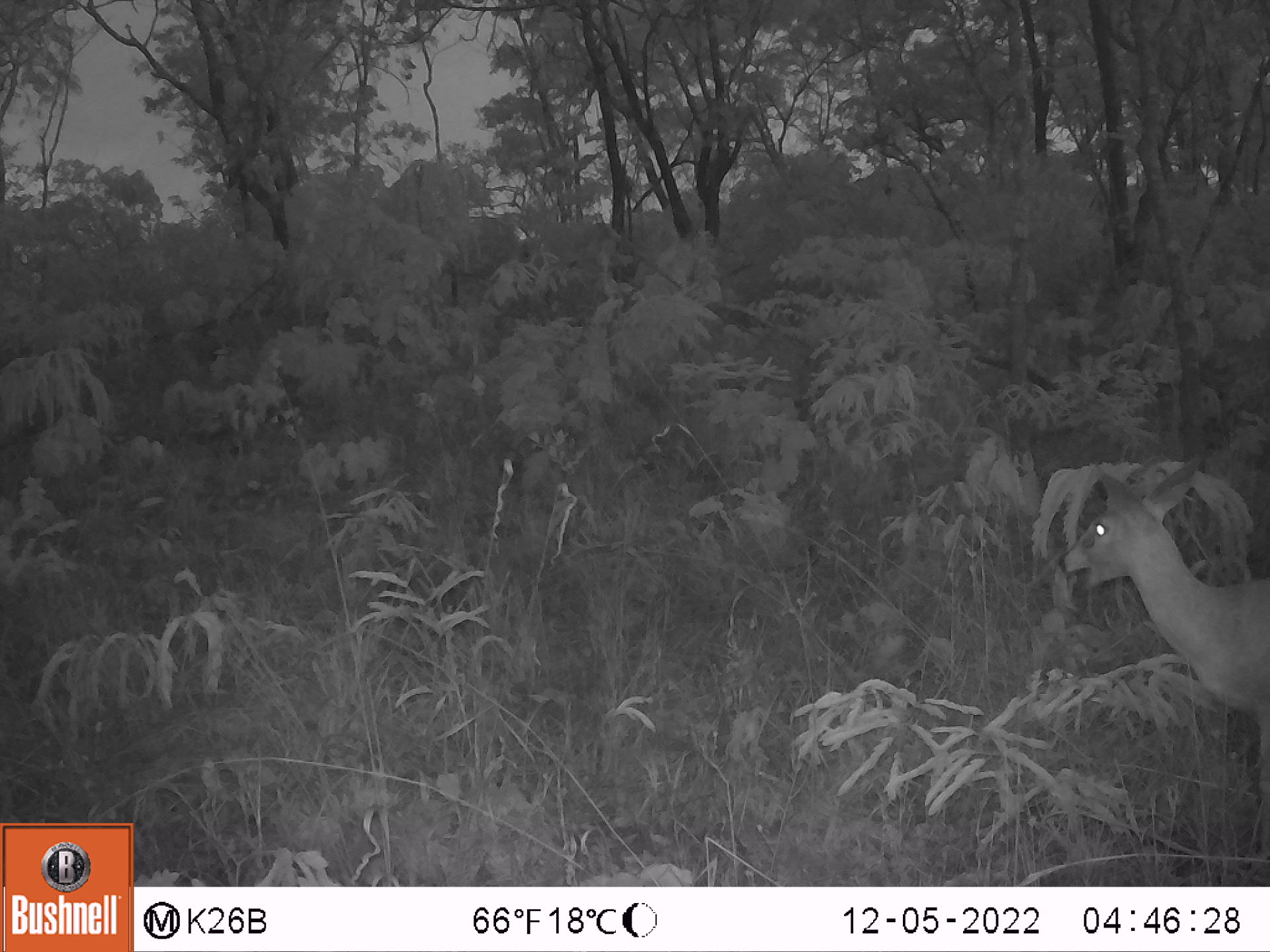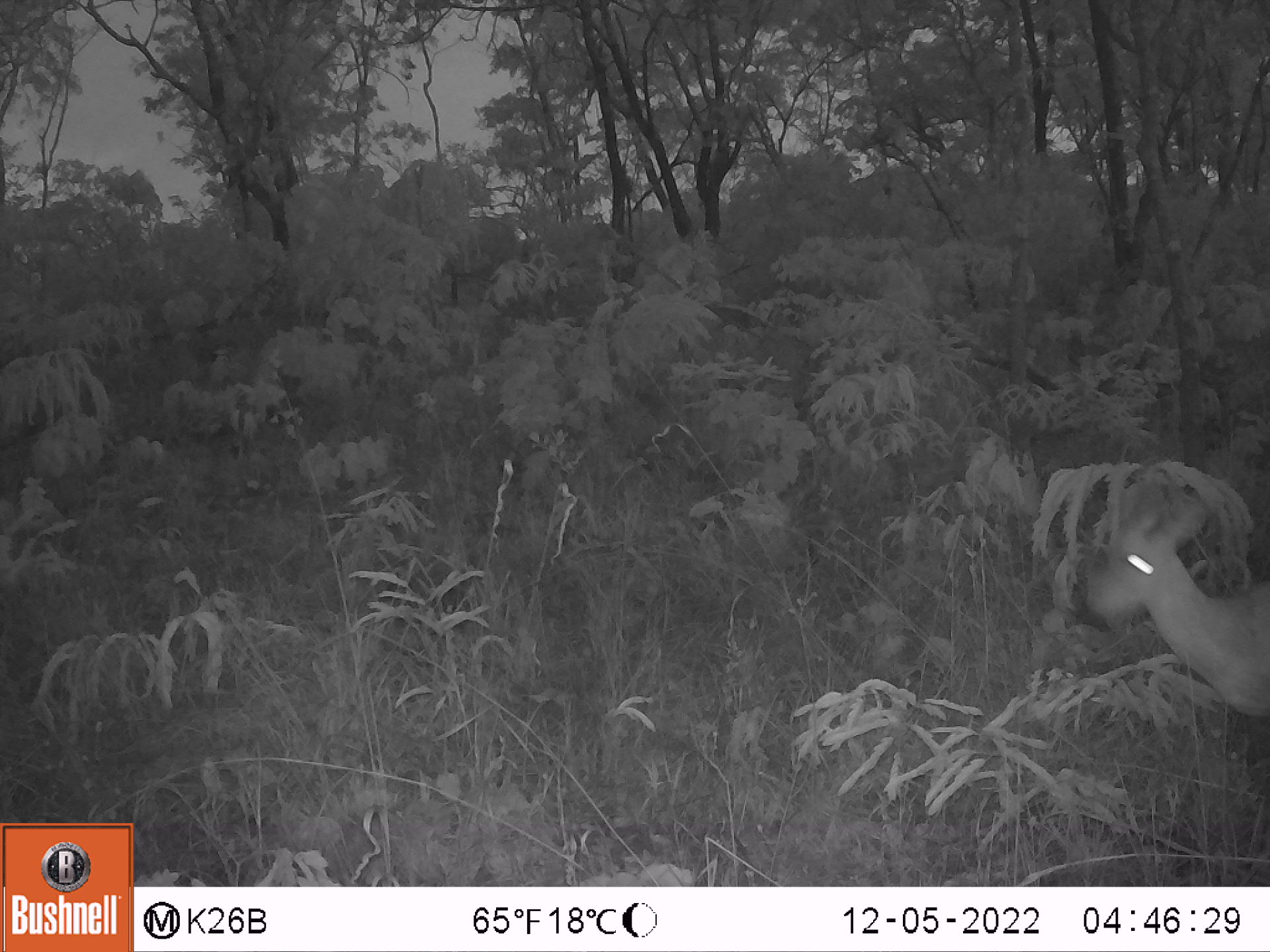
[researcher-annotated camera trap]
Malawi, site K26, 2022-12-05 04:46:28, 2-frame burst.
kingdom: Animalia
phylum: Chordata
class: Mammalia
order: Artiodactyla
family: Bovidae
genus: Sylvicapra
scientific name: Sylvicapra grimmia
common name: common duiker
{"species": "common duiker (Sylvicapra grimmia)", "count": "1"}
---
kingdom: Animalia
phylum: Chordata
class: Mammalia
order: Artiodactyla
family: Bovidae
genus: Tragelaphus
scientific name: Tragelaphus sylvaticus sylvaticus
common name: cape bushbuck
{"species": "cape bushbuck (Tragelaphus sylvaticus sylvaticus)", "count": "1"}